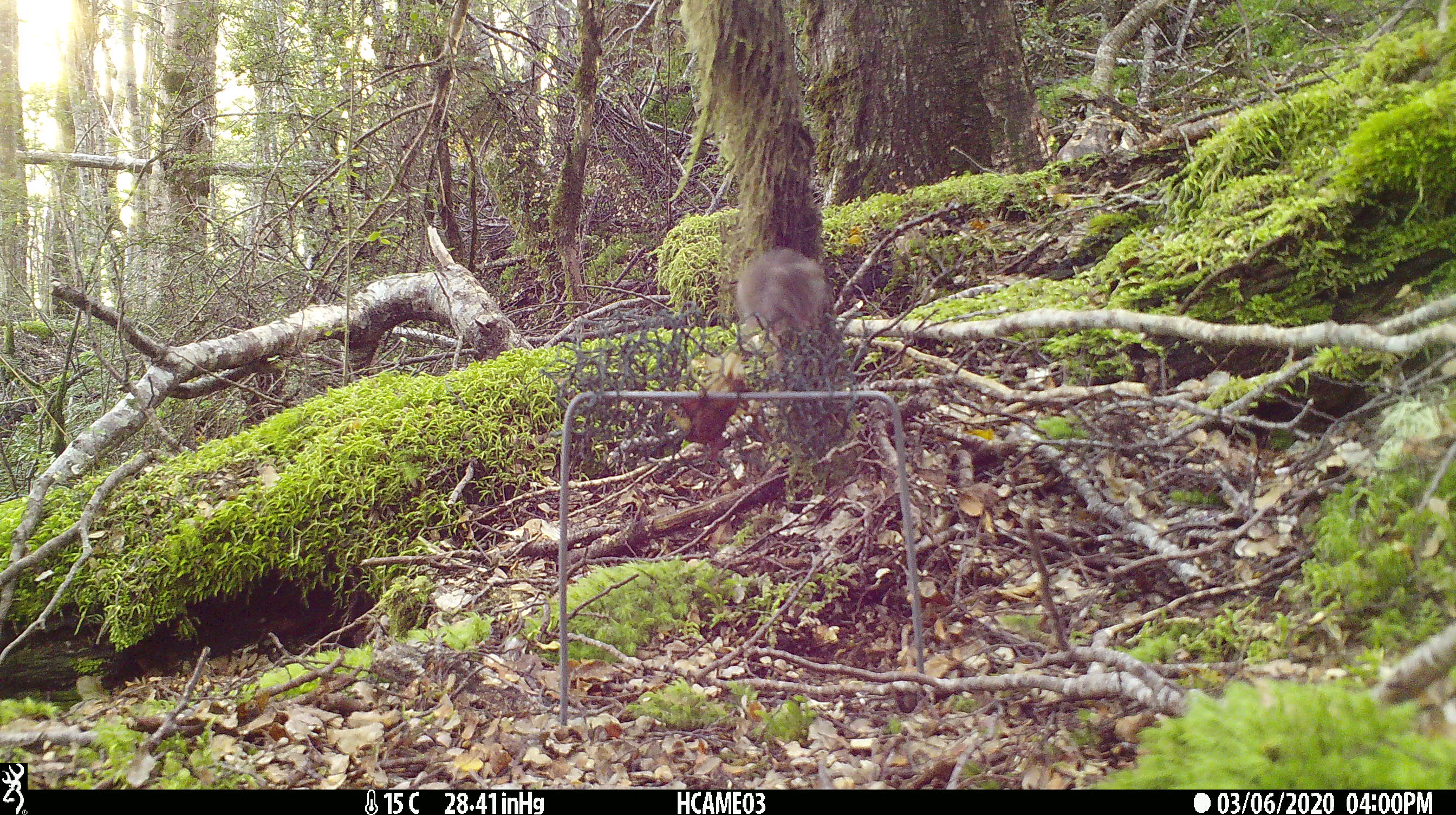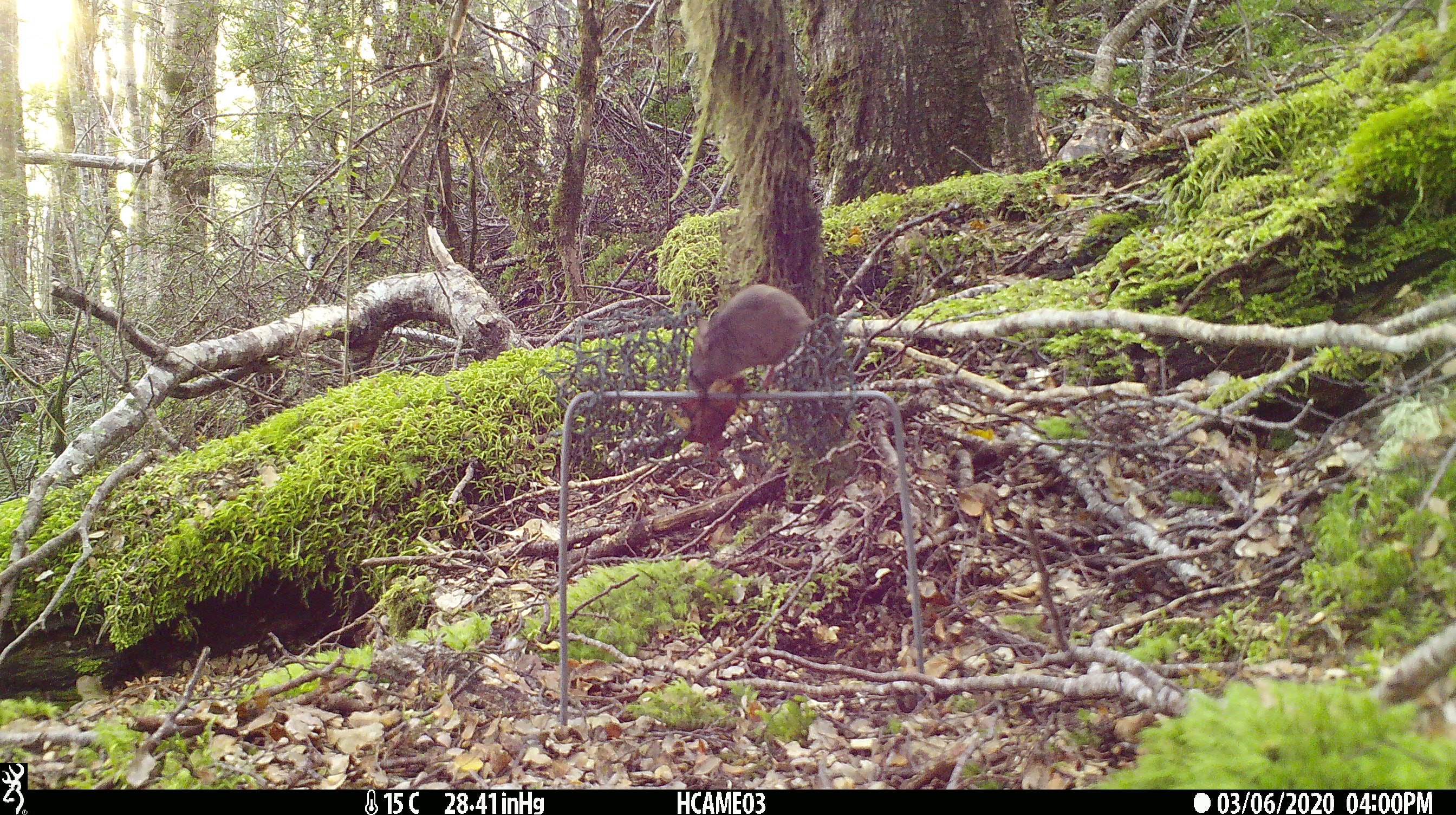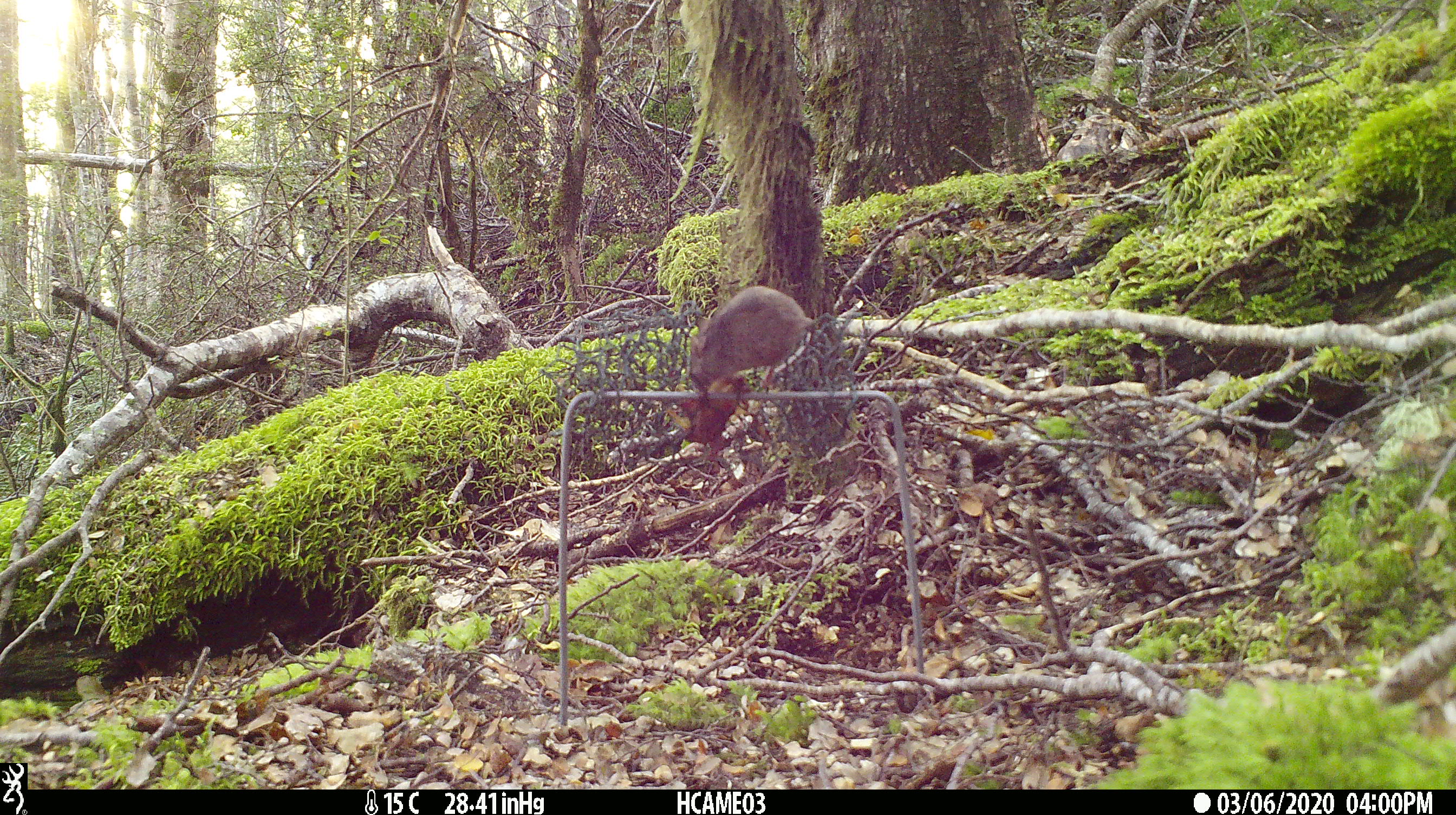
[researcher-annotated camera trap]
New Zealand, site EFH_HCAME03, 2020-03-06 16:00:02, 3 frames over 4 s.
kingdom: Animalia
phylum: Chordata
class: Mammalia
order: Rodentia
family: Muridae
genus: Mus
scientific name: Mus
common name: mouse